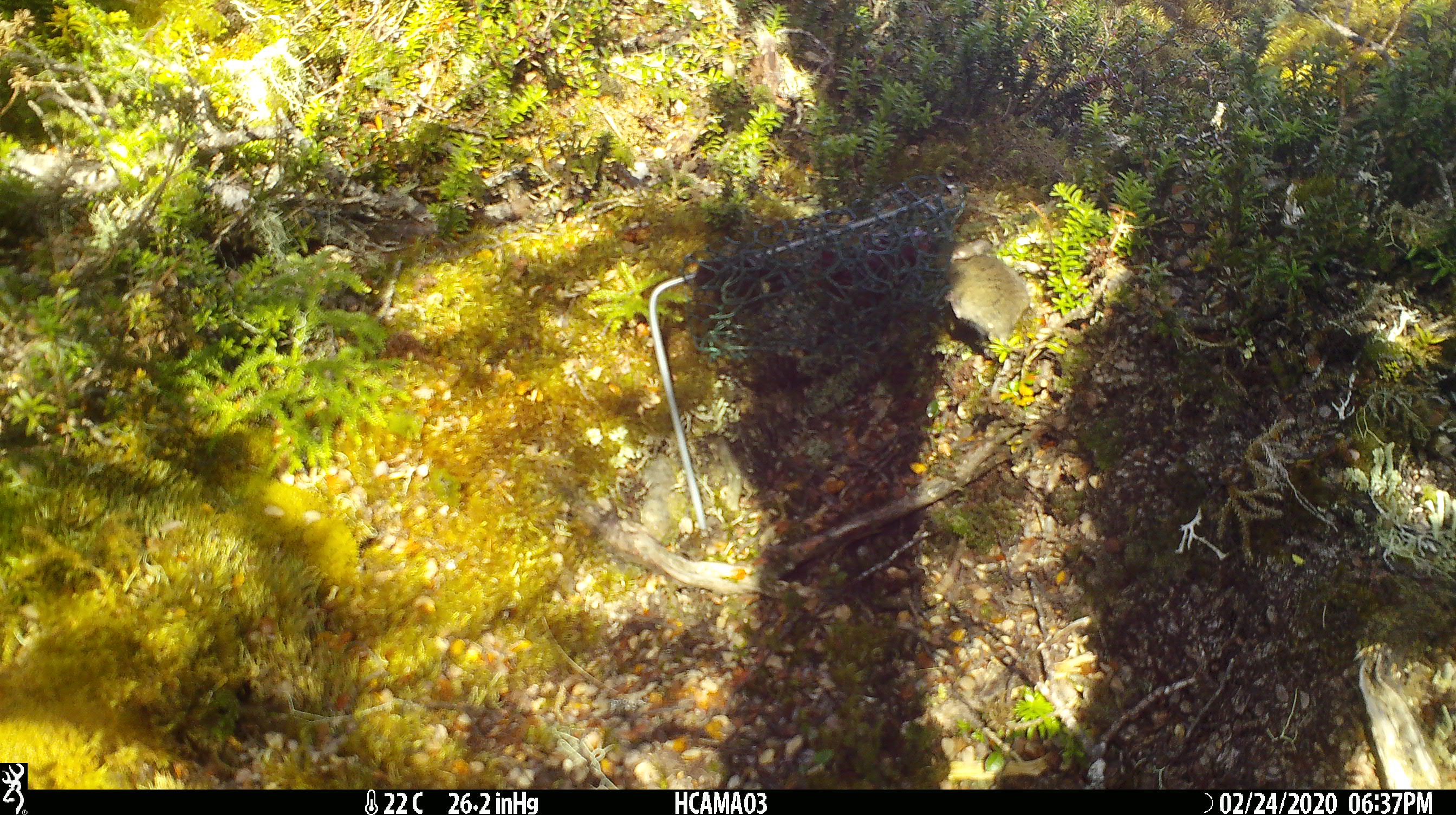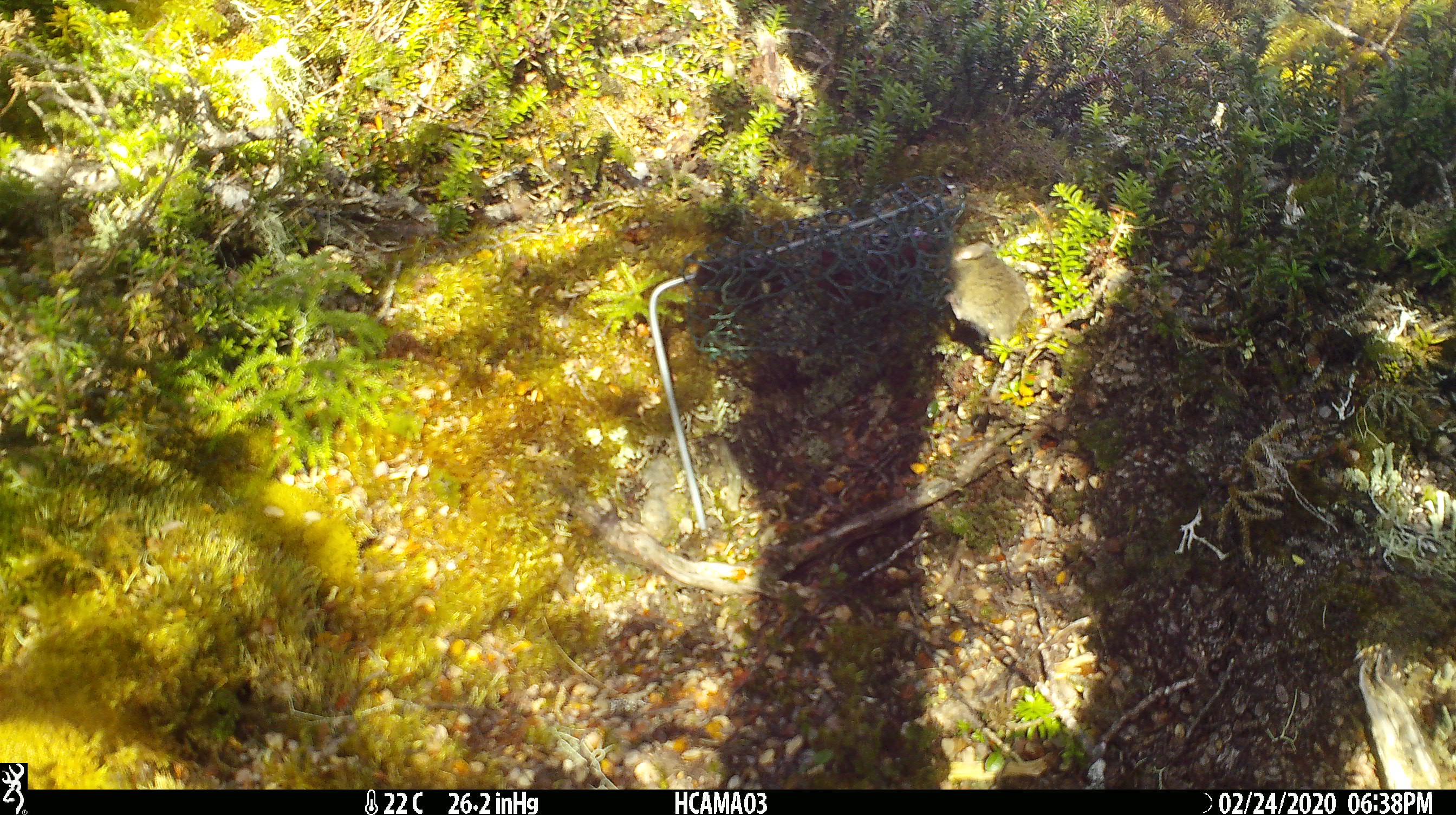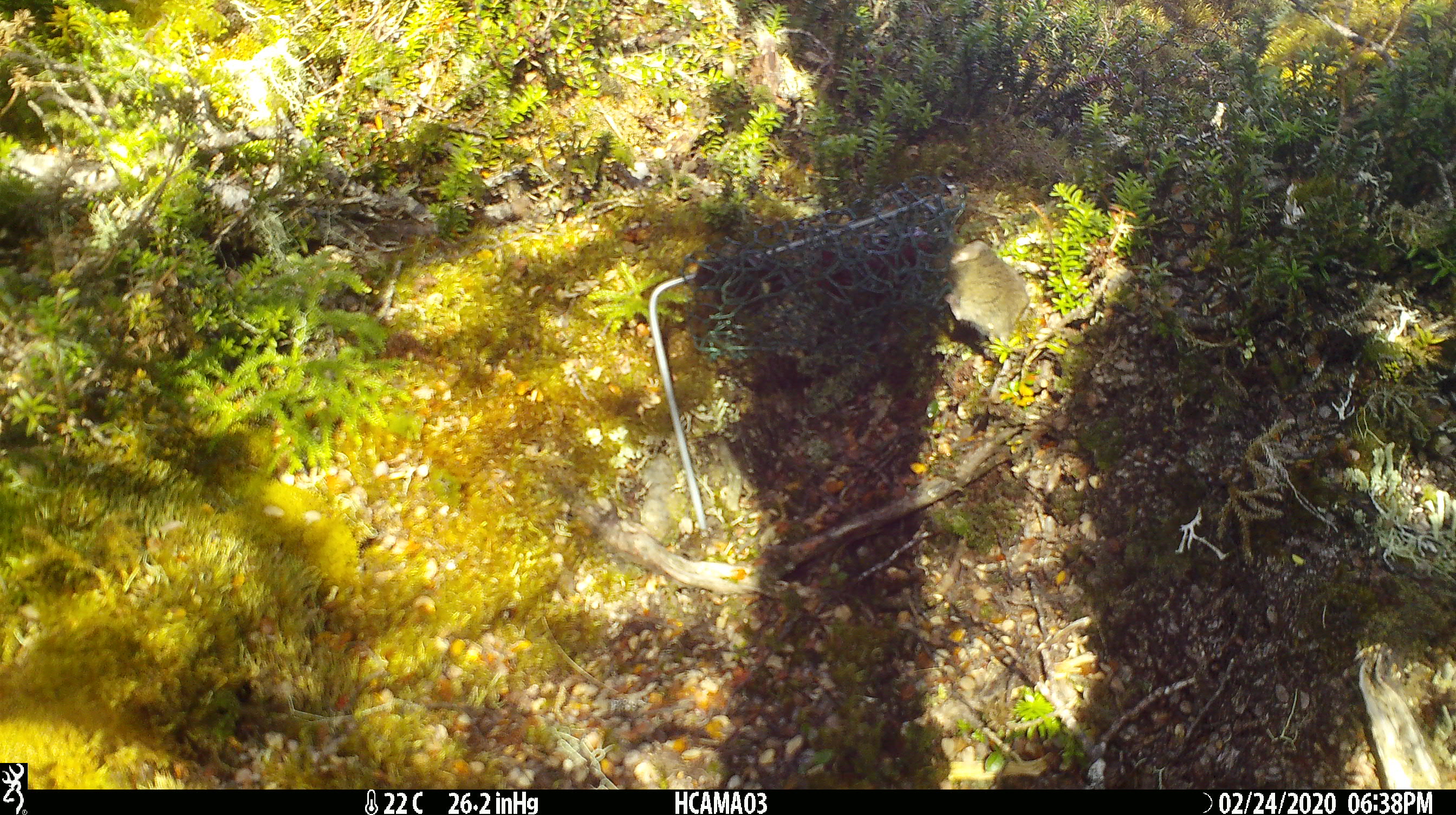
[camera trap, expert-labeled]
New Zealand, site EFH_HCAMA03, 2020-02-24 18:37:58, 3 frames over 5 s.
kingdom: Animalia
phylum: Chordata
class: Mammalia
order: Rodentia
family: Muridae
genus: Mus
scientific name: Mus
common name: mouse